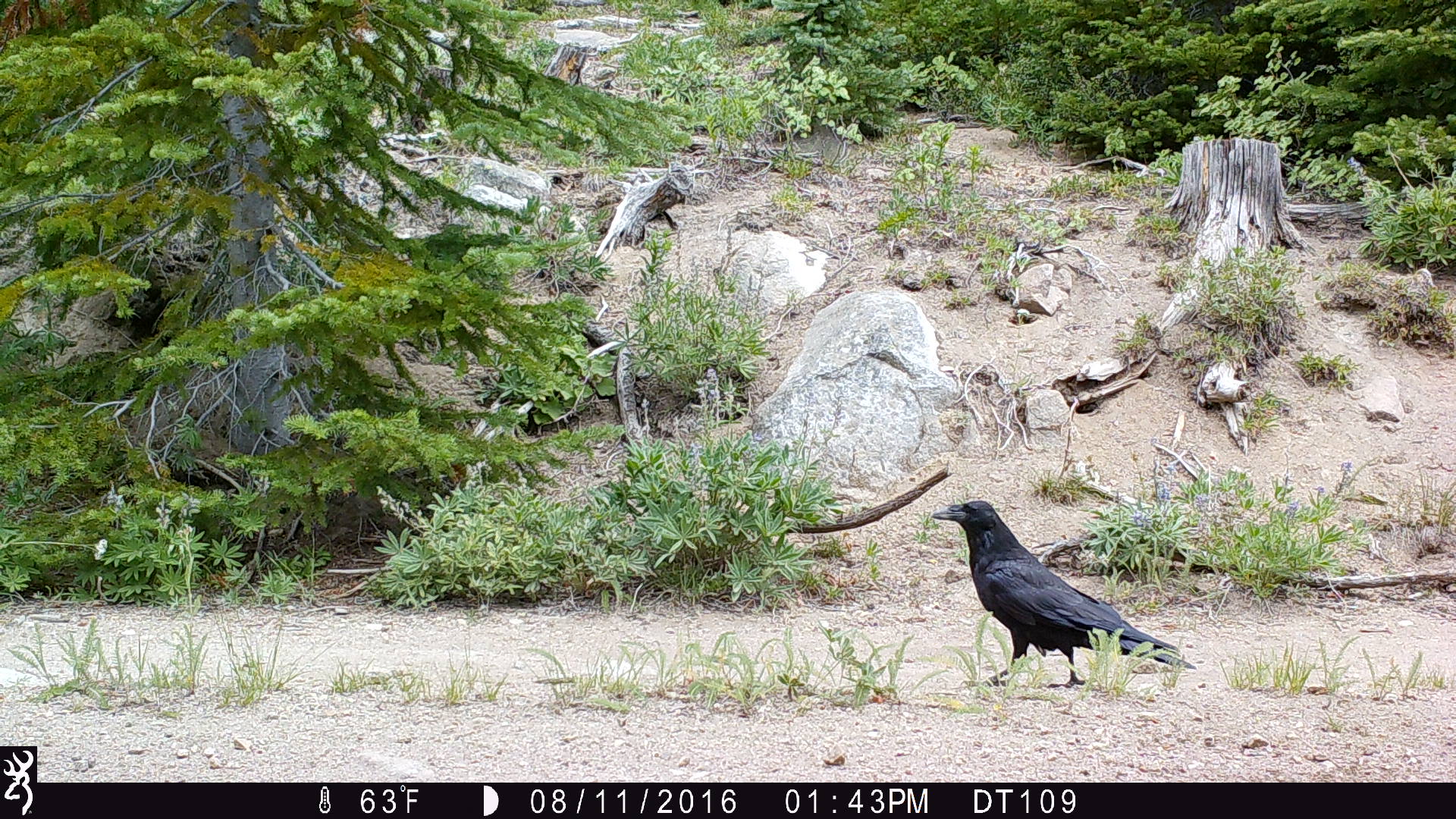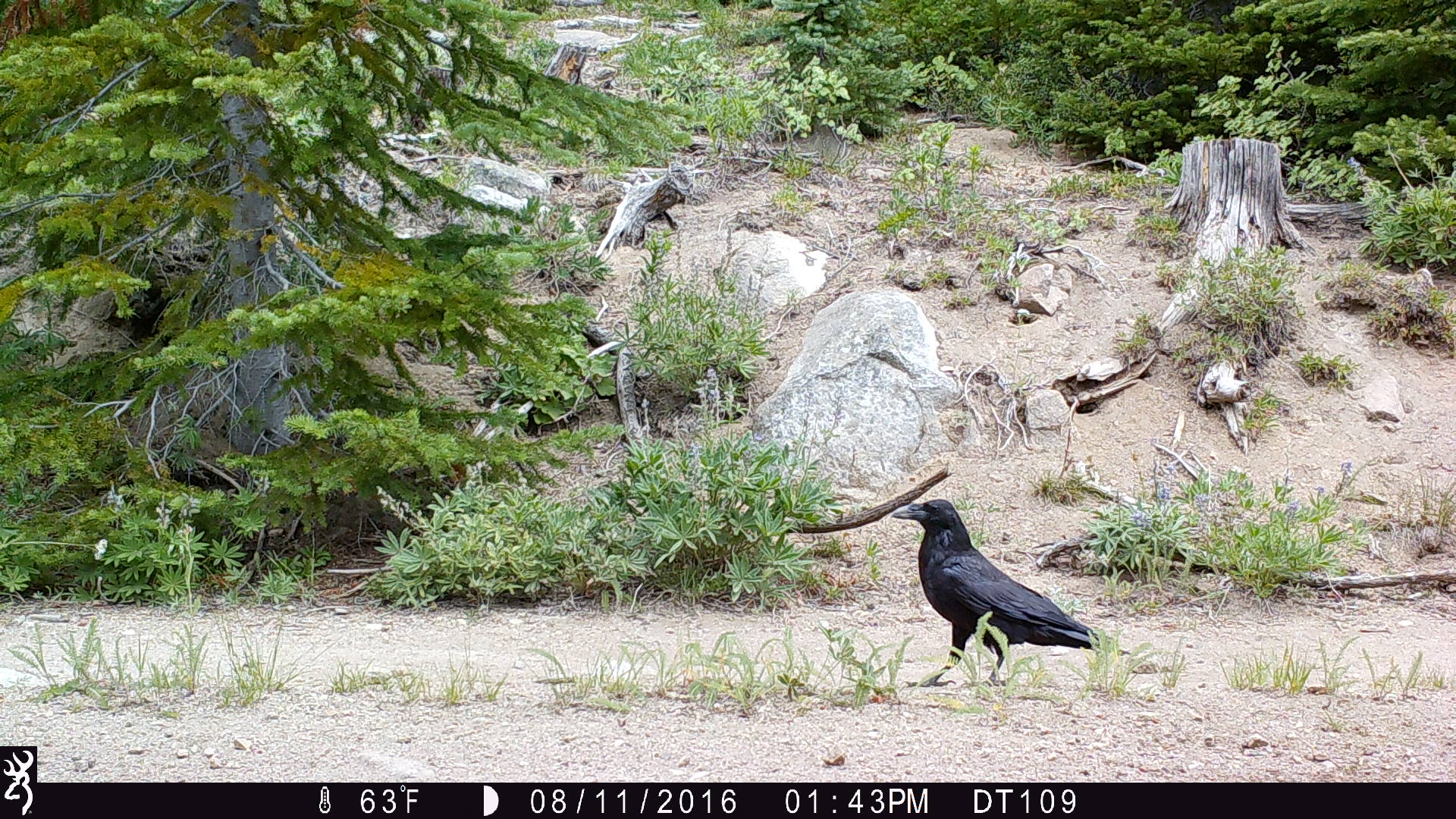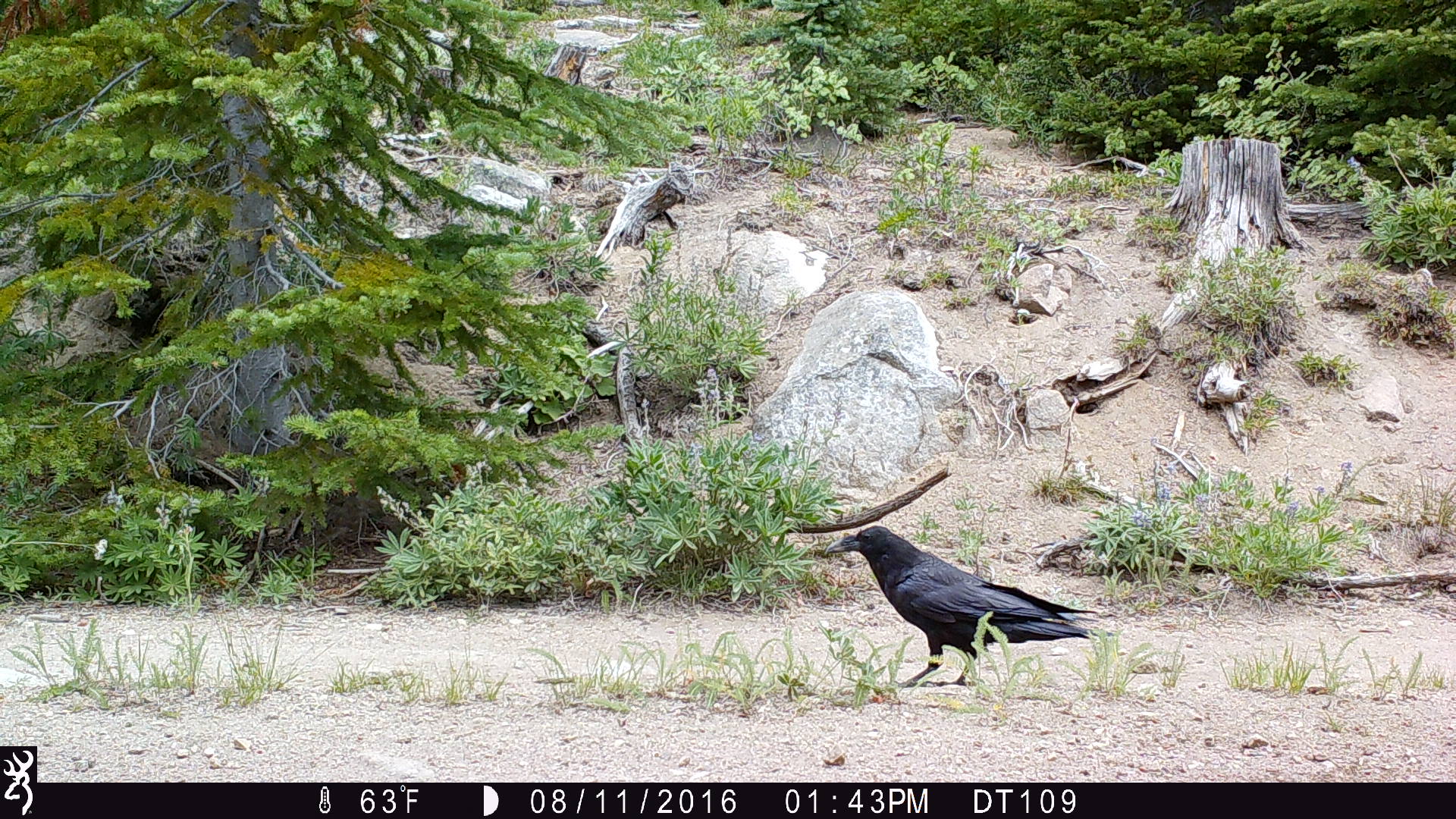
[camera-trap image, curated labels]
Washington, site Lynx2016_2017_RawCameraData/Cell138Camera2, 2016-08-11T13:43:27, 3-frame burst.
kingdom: Animalia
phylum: Chordata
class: Aves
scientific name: Aves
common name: birds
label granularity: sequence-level